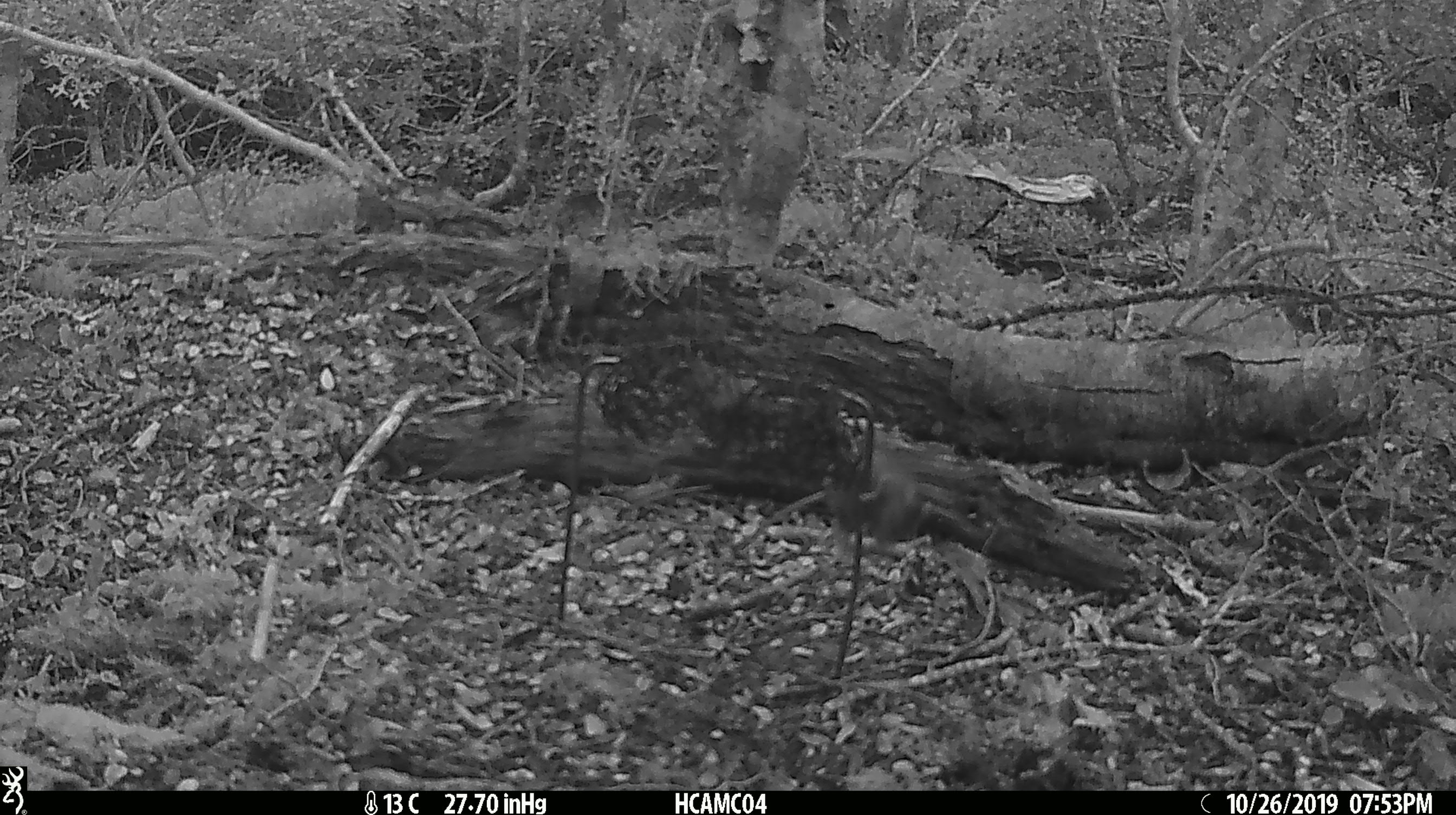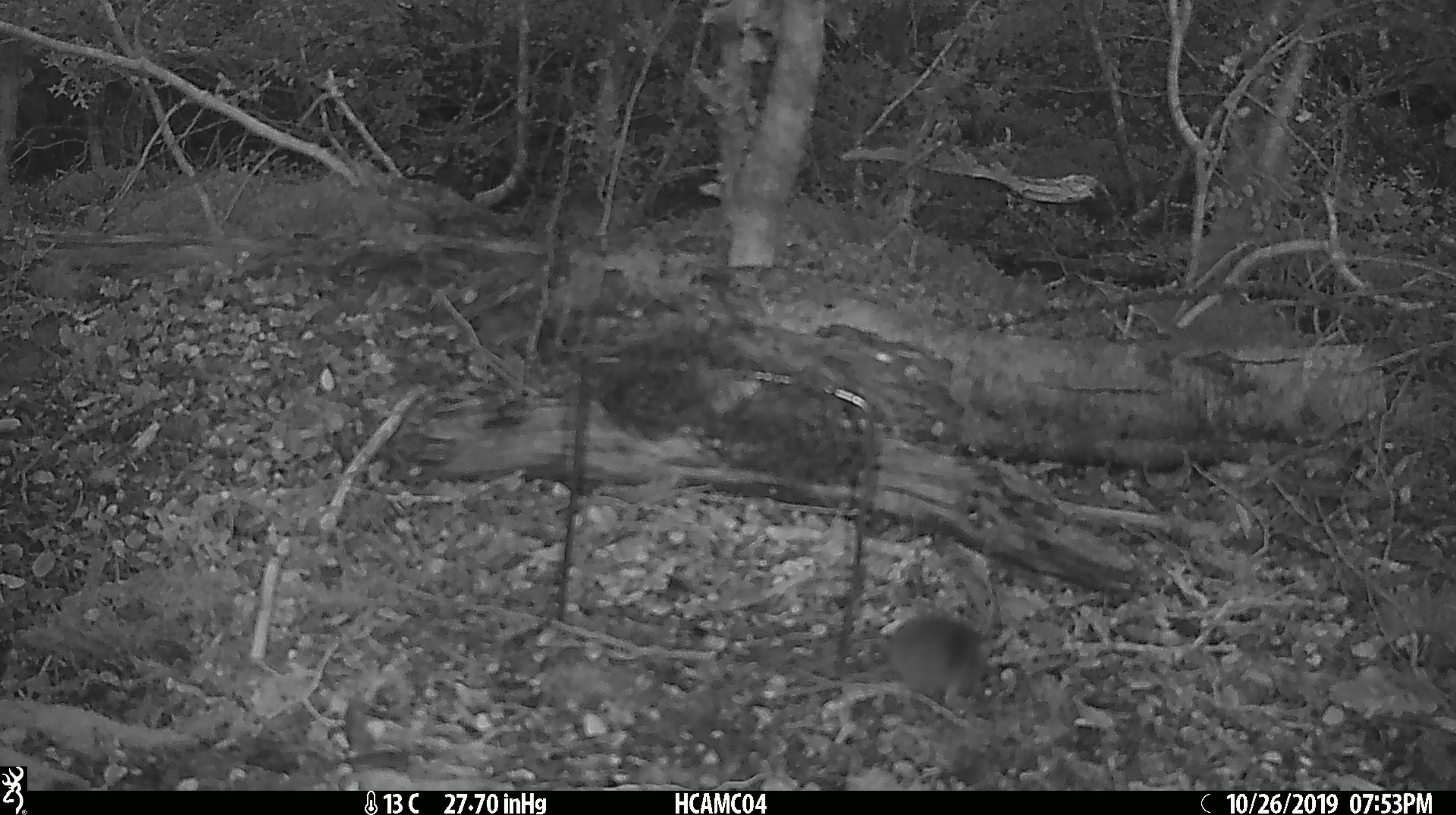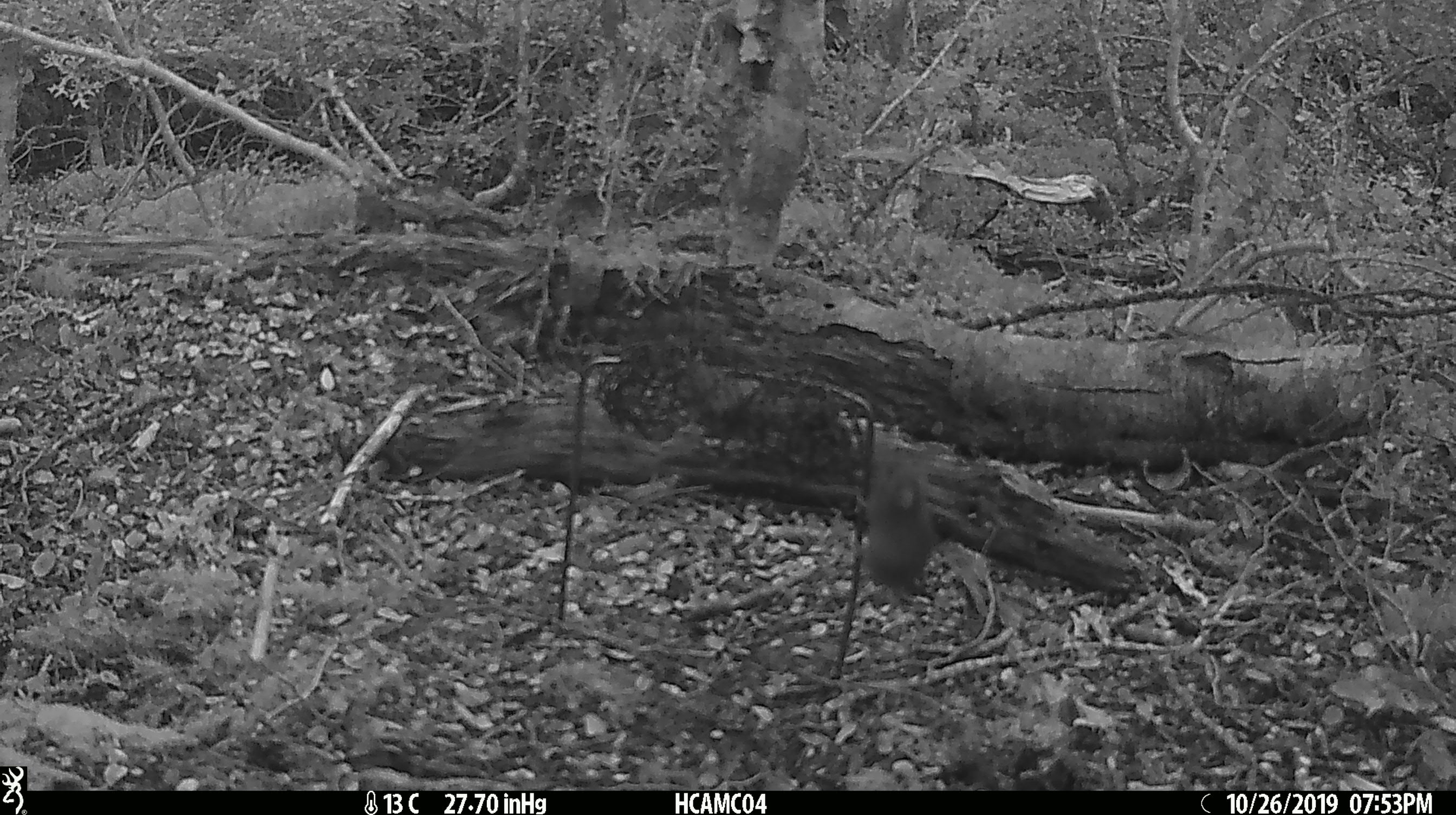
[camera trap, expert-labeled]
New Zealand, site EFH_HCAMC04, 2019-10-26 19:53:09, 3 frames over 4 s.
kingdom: Animalia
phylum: Chordata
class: Mammalia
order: Rodentia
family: Muridae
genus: Mus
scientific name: Mus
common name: mouse